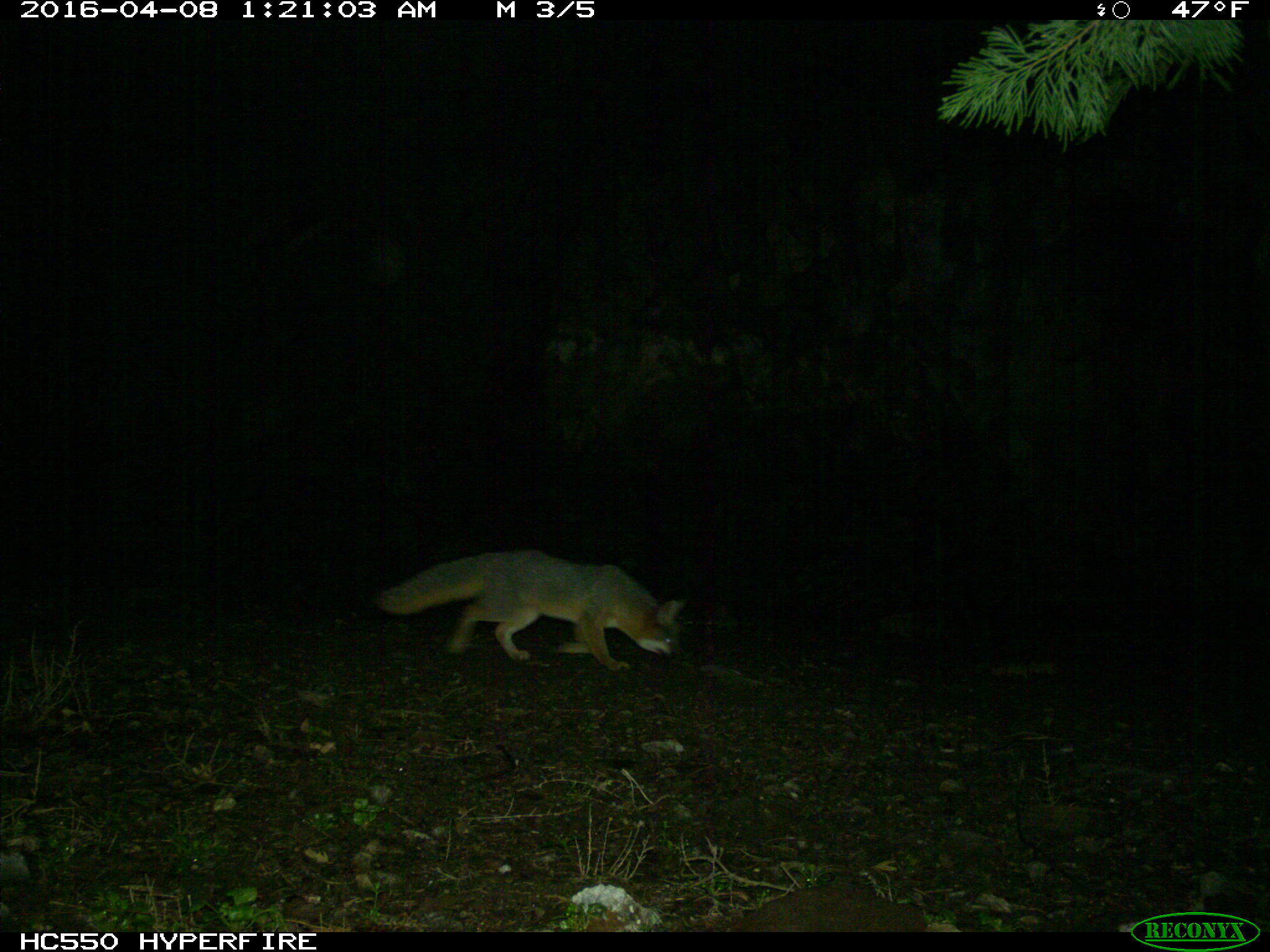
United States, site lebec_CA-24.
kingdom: Animalia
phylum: Chordata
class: Mammalia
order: Carnivora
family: Canidae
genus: Urocyon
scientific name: Urocyon cinereoargenteus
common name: gray fox